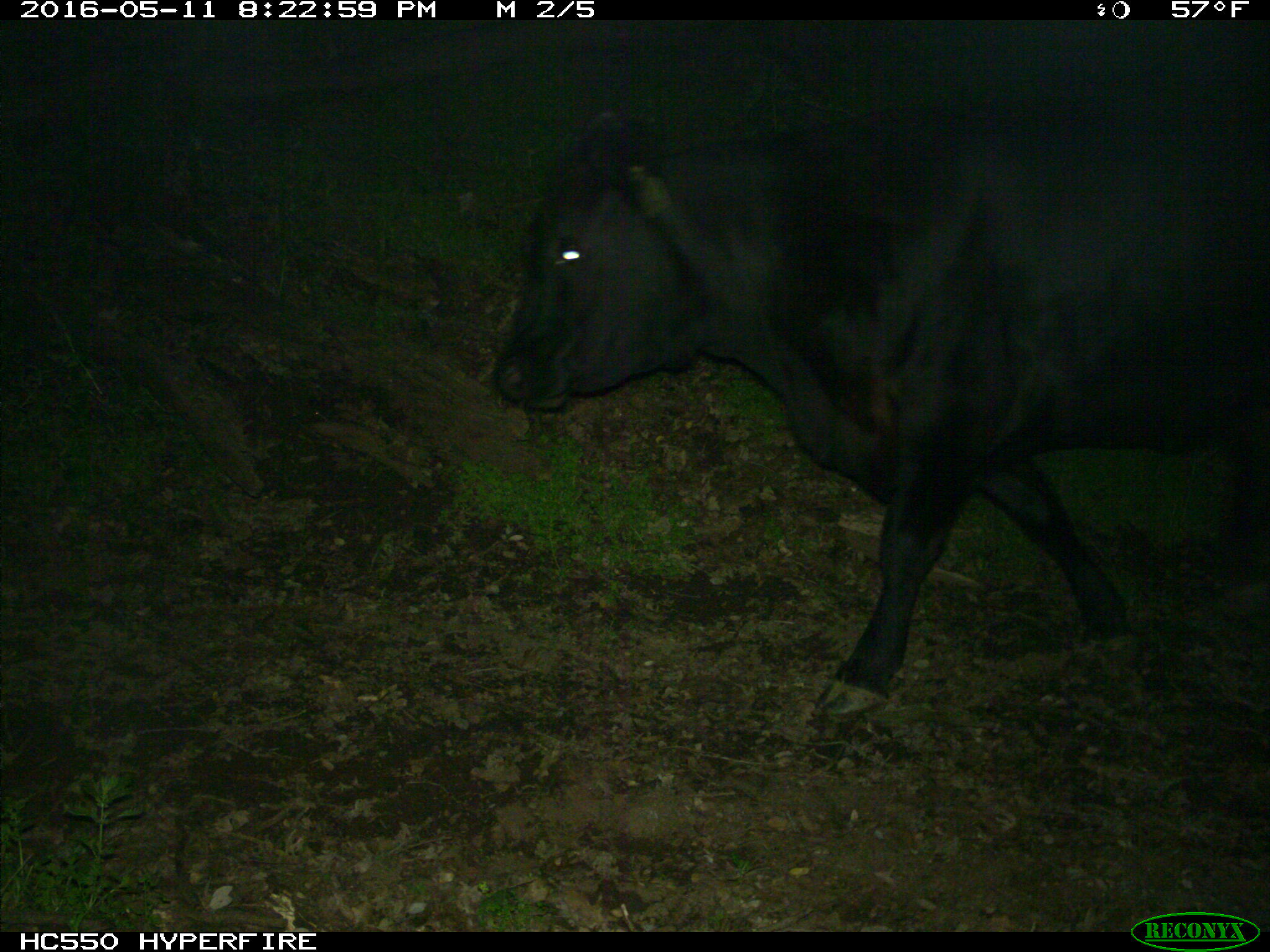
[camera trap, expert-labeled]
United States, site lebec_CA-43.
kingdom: Animalia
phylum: Chordata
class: Mammalia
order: Artiodactyla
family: Bovidae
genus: Bos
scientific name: Bos taurus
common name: domestic cow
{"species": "Bos taurus (domestic cow)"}